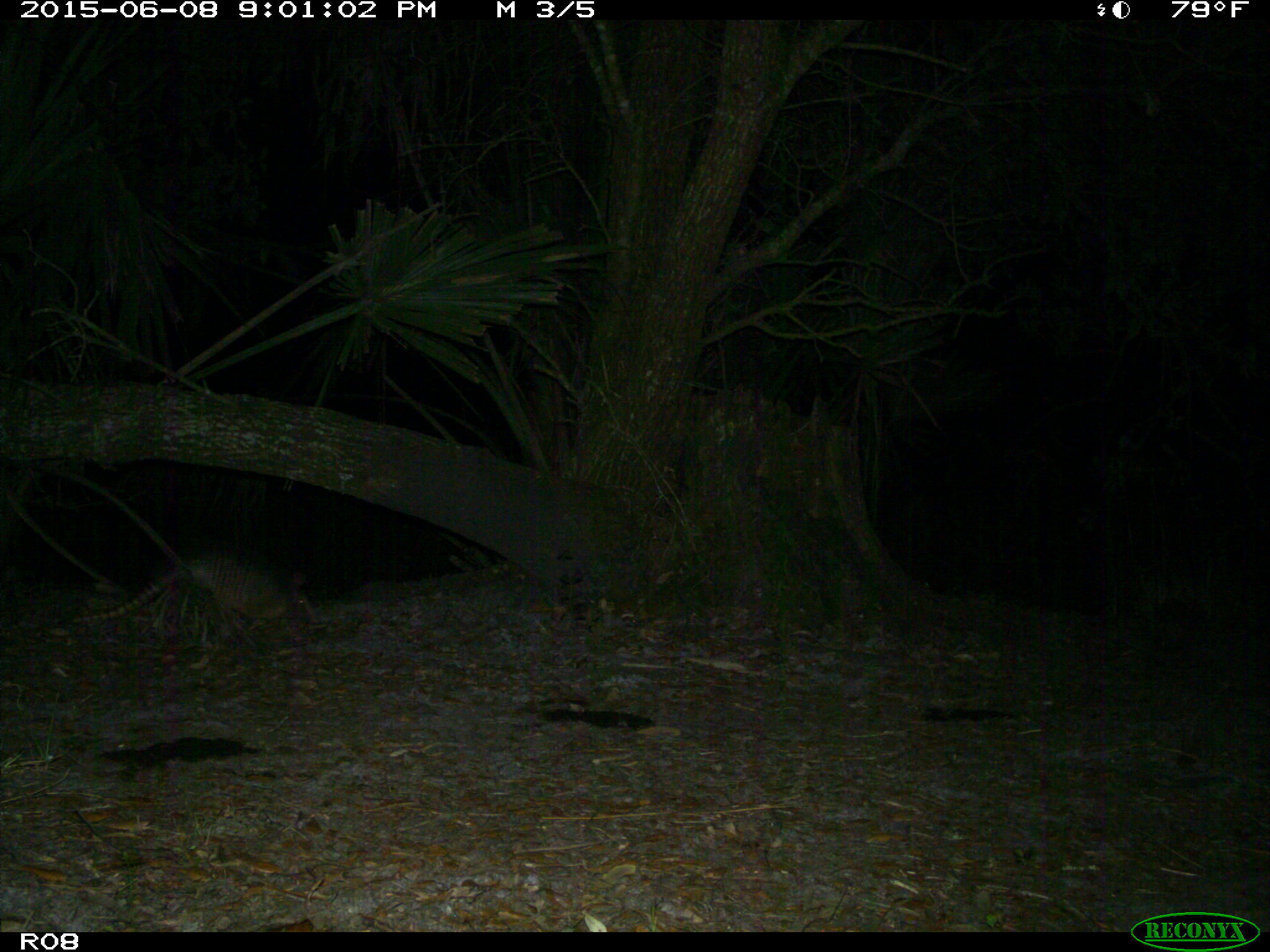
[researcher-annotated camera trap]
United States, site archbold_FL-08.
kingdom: Animalia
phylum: Chordata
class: Mammalia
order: Cingulata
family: Dasypodidae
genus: Dasypus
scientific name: Dasypus novemcinctus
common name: nine-banded armadillo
Dasypus novemcinctus (nine-banded armadillo).